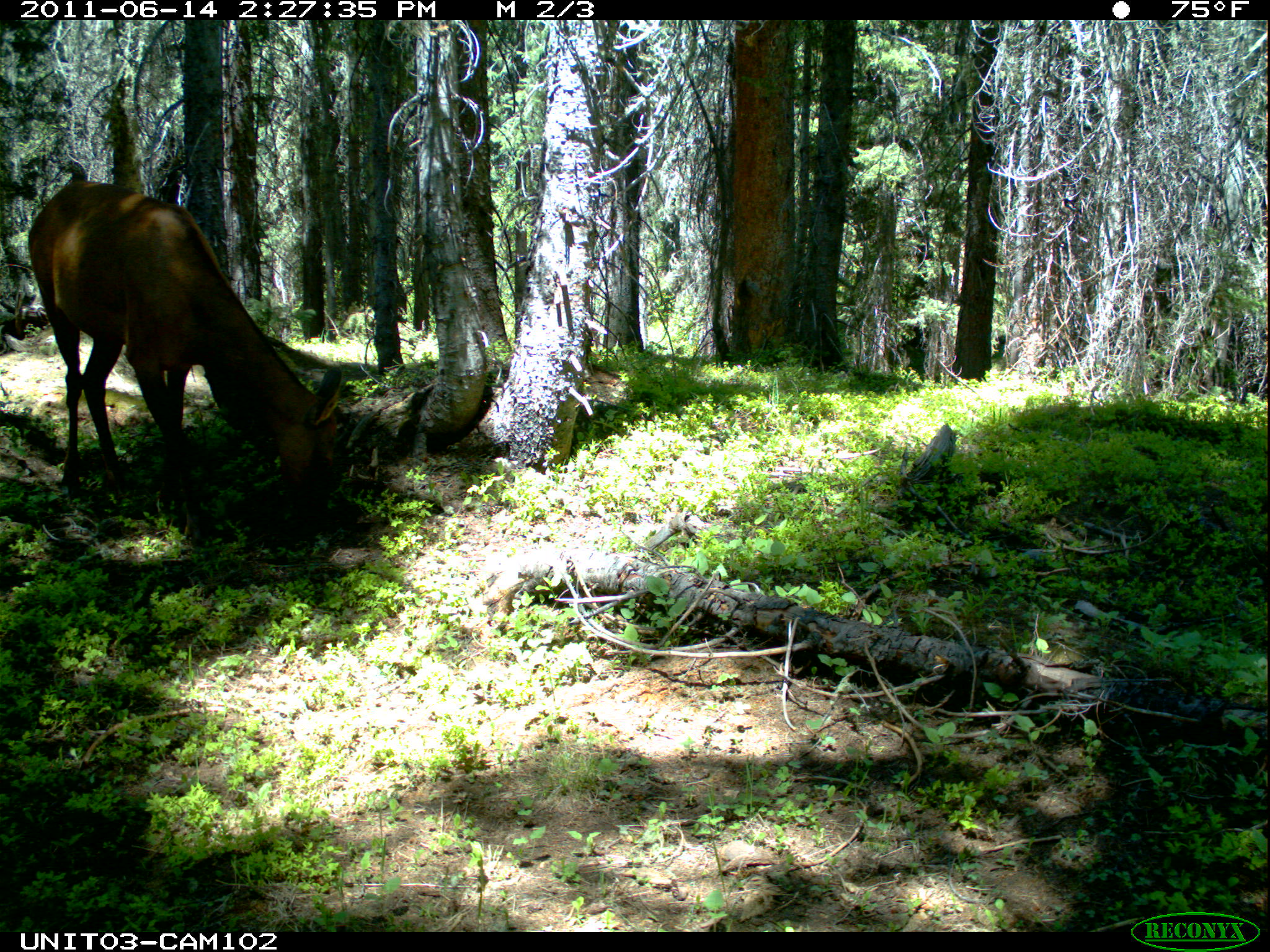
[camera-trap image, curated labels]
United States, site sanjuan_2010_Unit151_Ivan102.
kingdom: Animalia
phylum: Chordata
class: Mammalia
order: Artiodactyla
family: Cervidae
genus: Cervus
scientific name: Cervus elaphus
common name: red deer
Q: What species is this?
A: Cervus elaphus (red deer).